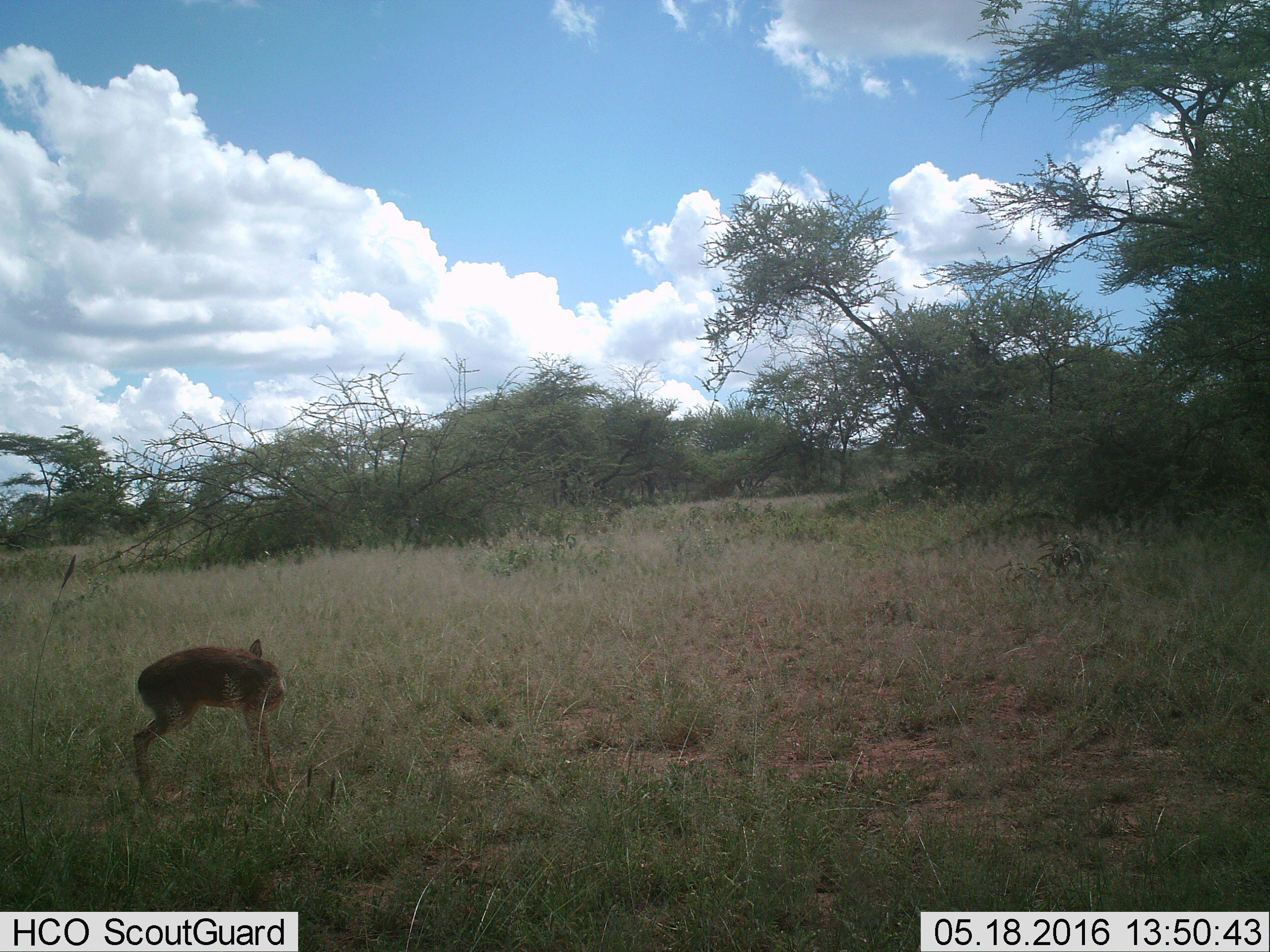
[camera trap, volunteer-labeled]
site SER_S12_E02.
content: unidentified animal